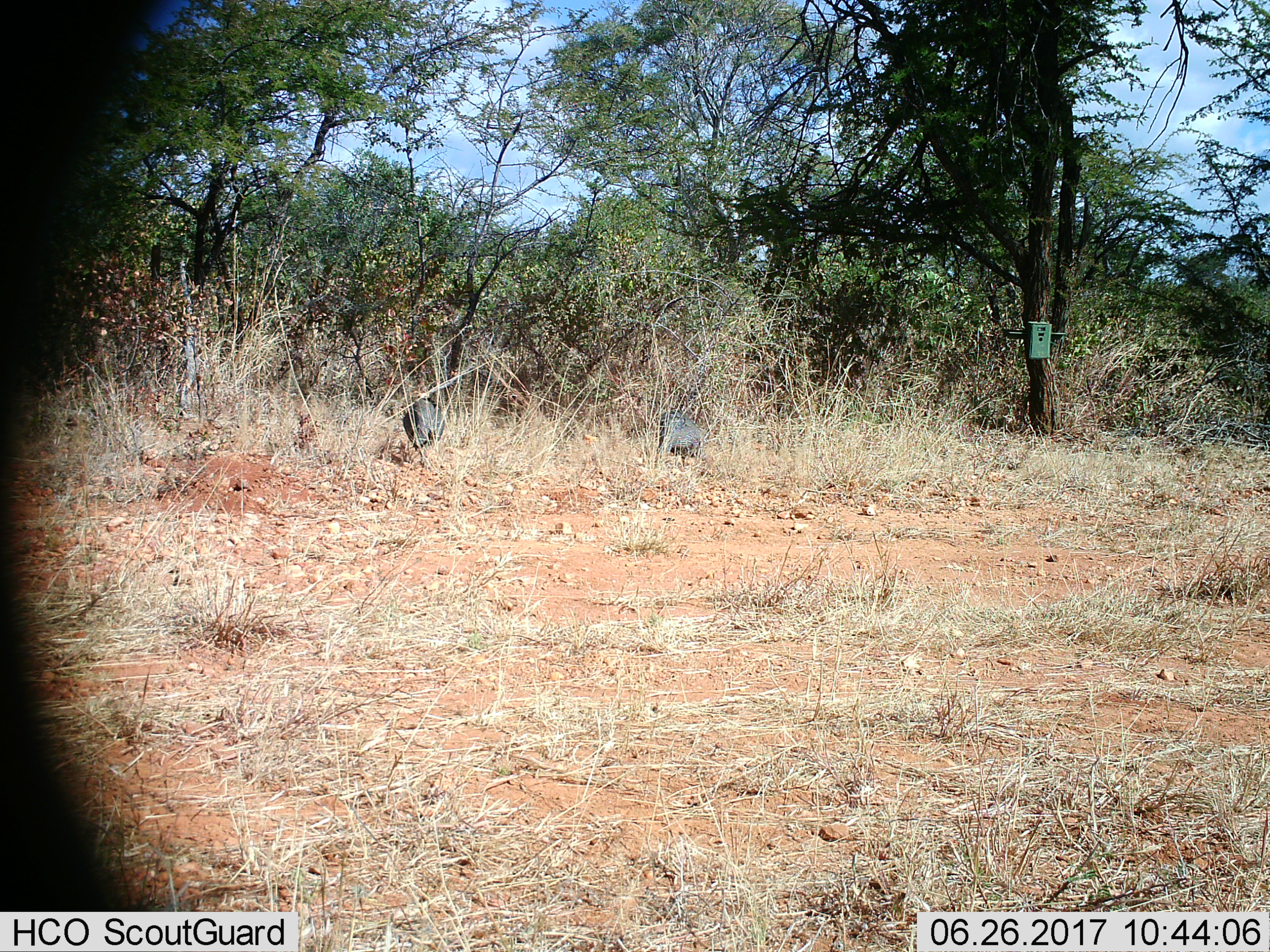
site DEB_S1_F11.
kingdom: Animalia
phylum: Chordata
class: Aves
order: Galliformes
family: Numididae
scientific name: Numididae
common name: guineafowl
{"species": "guineafowl (Numididae)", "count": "2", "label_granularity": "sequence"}